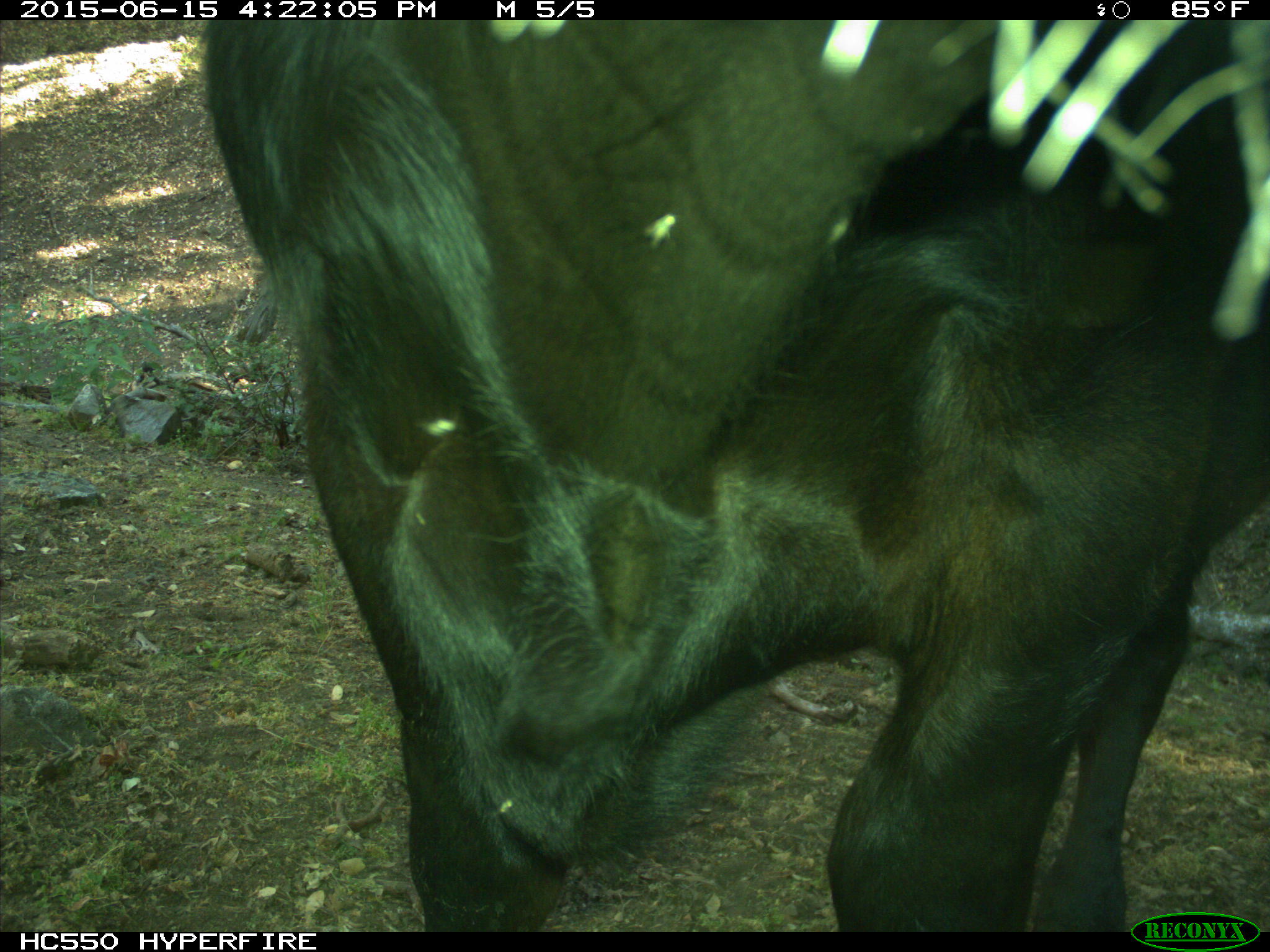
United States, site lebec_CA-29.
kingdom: Animalia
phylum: Chordata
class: Mammalia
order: Artiodactyla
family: Bovidae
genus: Bos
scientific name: Bos taurus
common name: domestic cow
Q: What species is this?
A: Bos taurus (domestic cow).